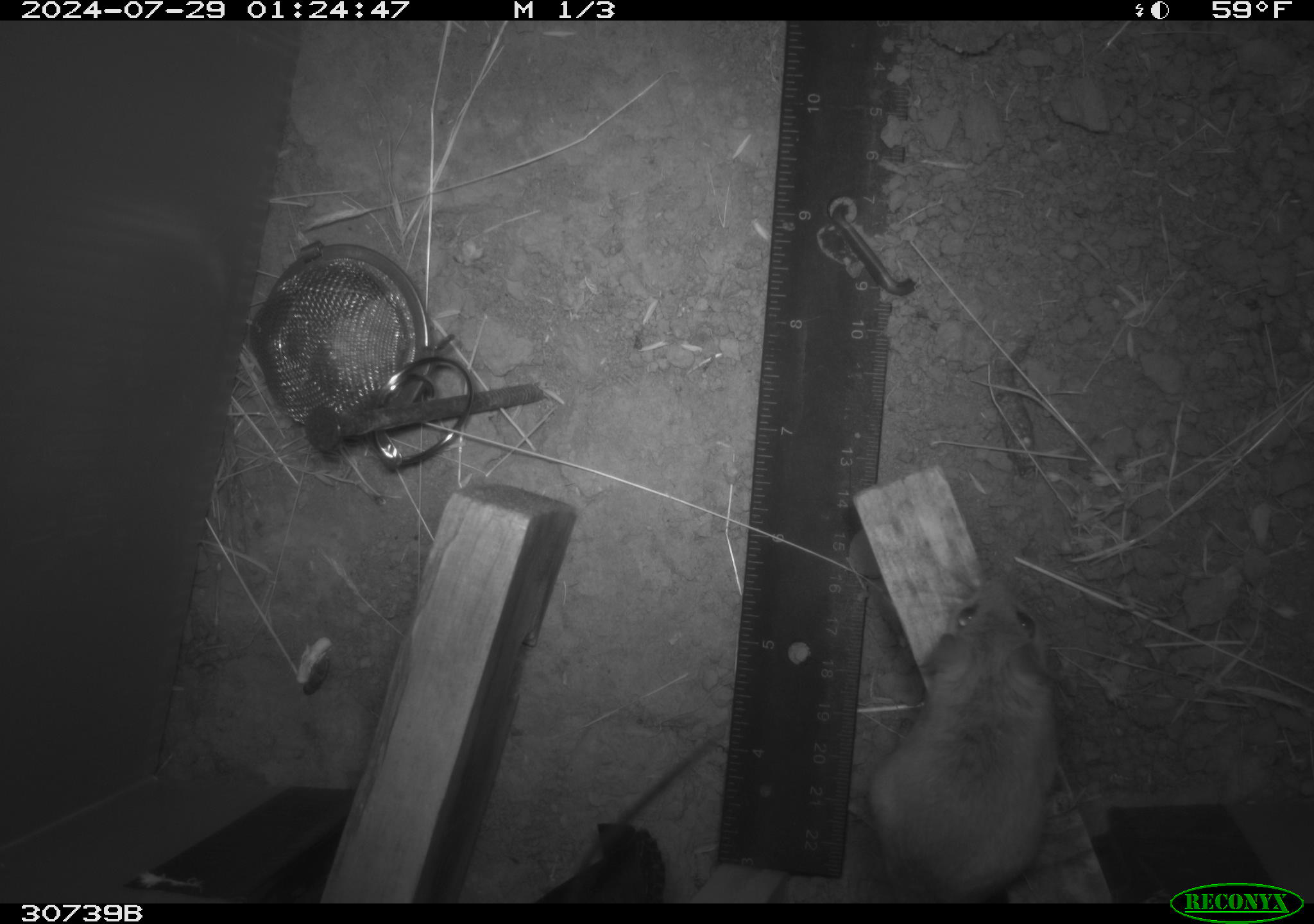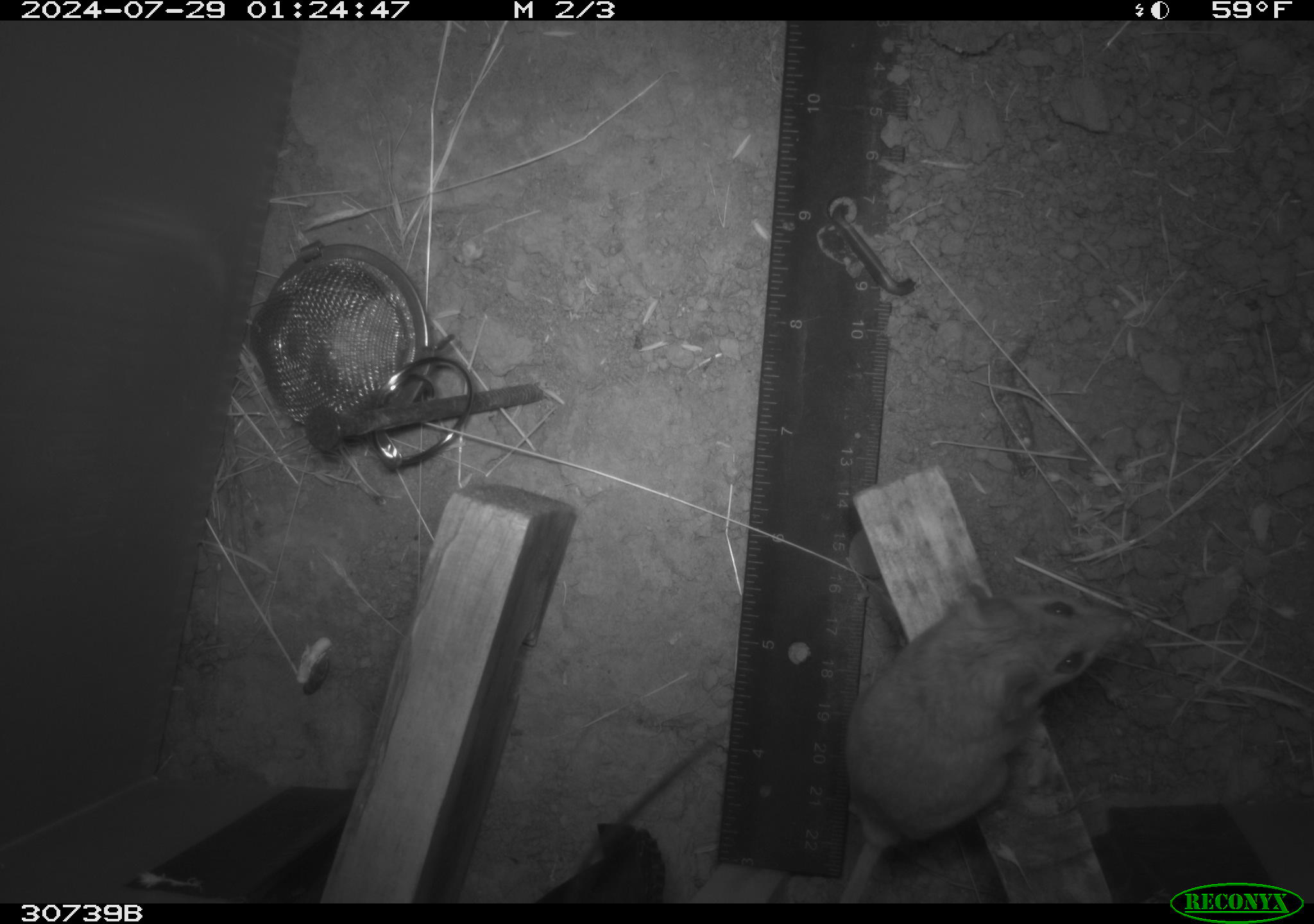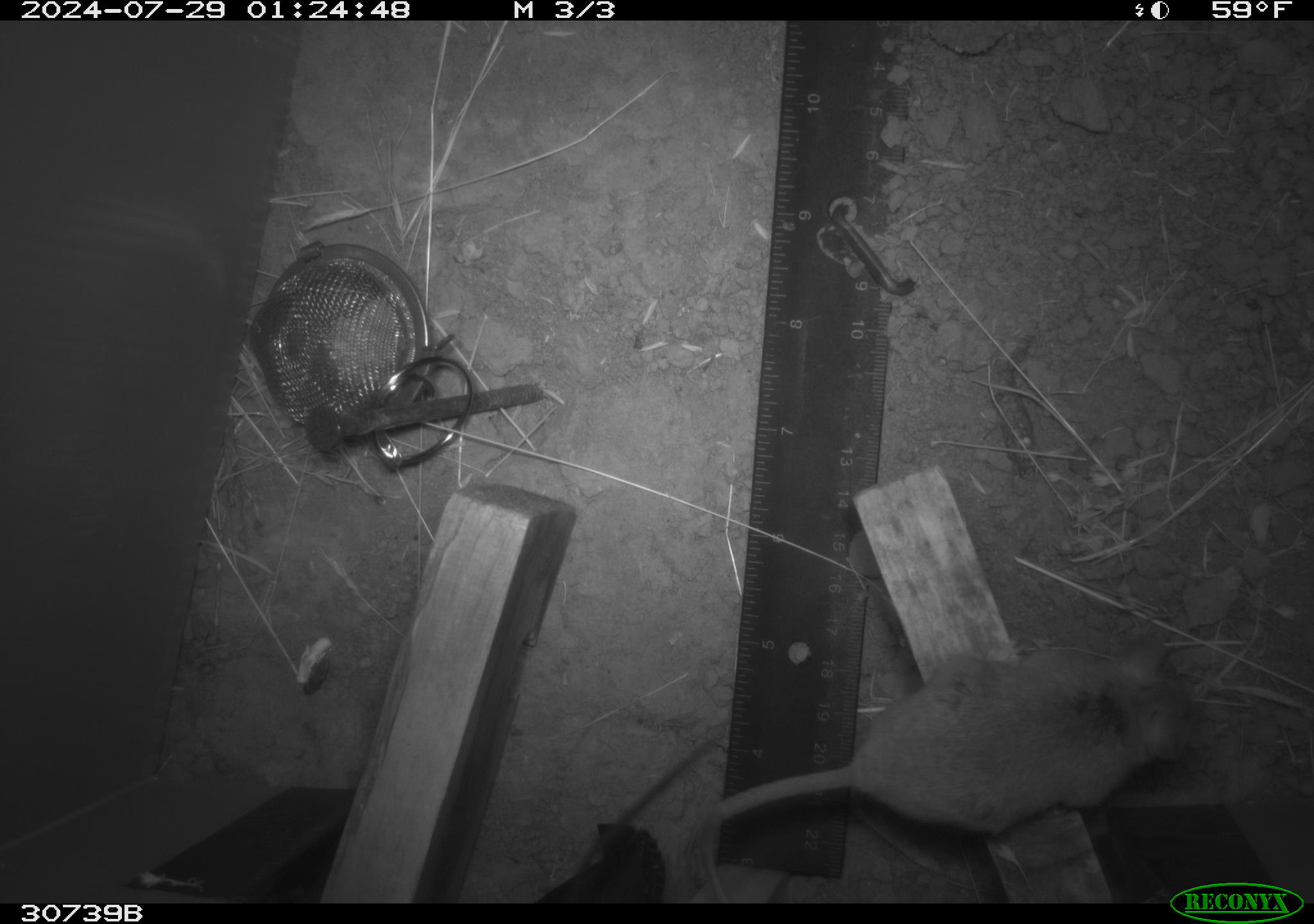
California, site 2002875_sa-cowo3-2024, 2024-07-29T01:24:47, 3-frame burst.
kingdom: Animalia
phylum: Chordata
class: Mammalia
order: Rodentia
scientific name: Rodentia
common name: rodent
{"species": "rodent (Rodentia)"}